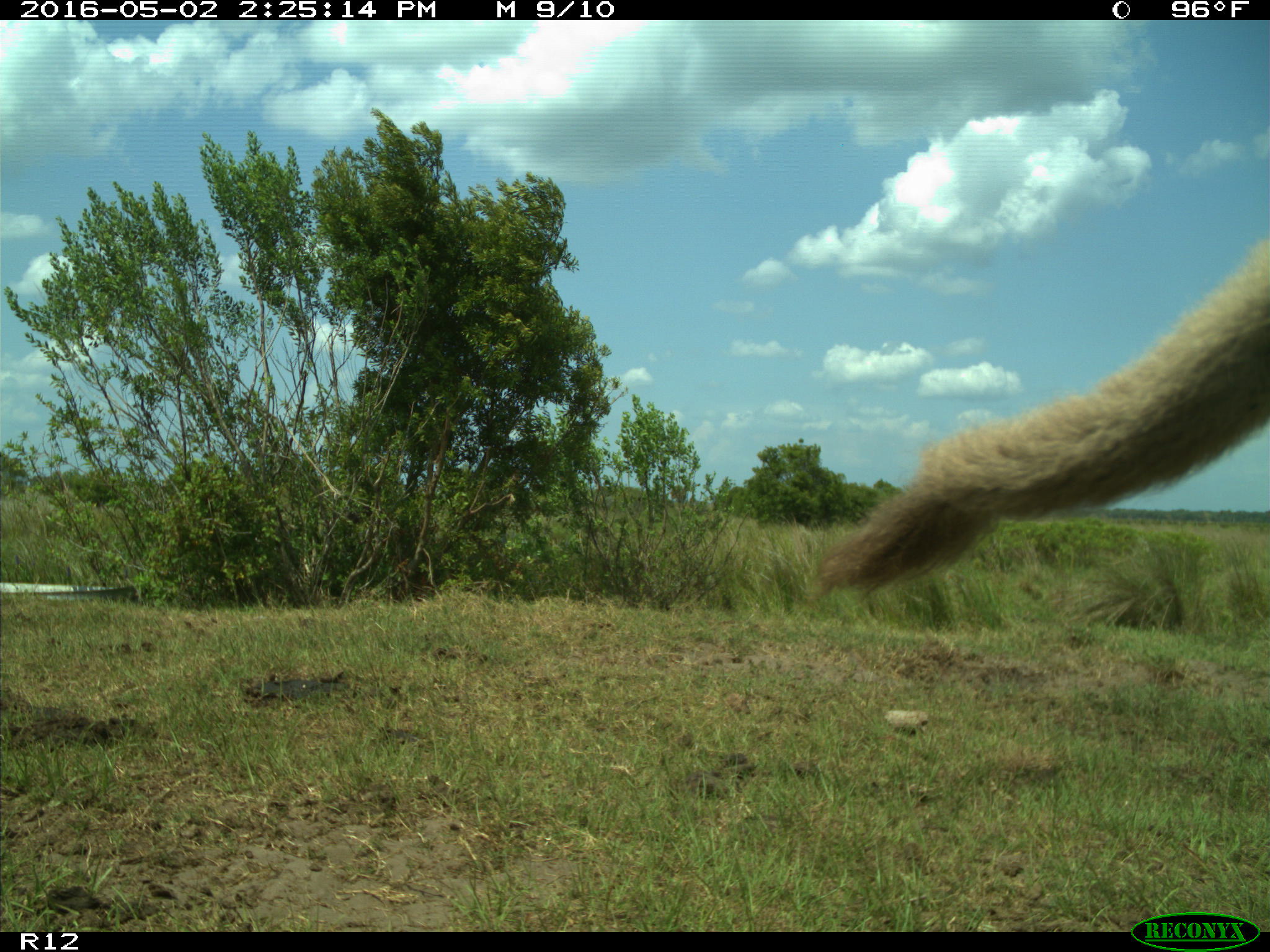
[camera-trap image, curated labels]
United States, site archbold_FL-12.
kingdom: Animalia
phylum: Chordata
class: Mammalia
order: Artiodactyla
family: Bovidae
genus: Bos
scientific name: Bos taurus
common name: domestic cow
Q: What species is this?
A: Bos taurus (domestic cow).